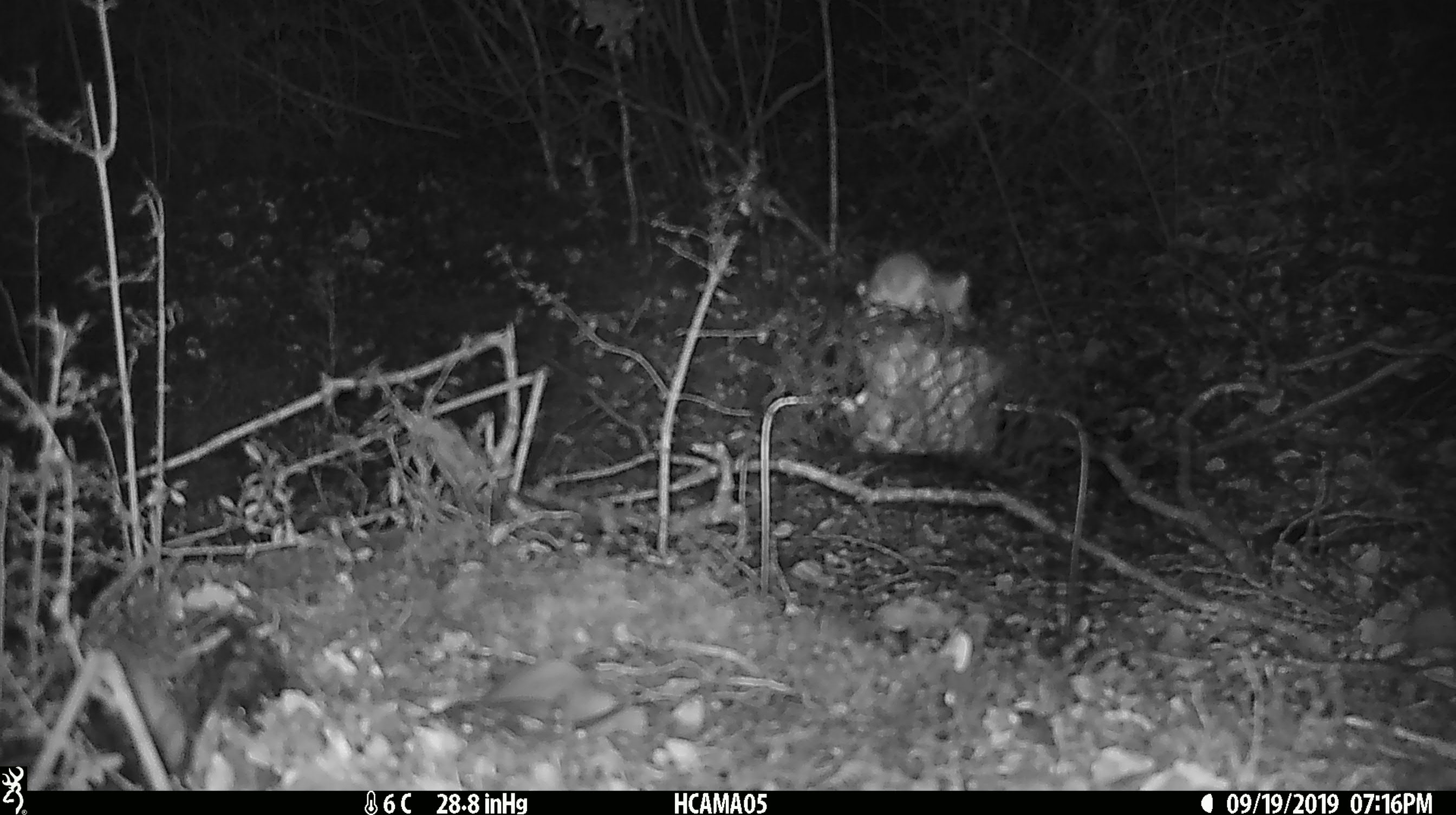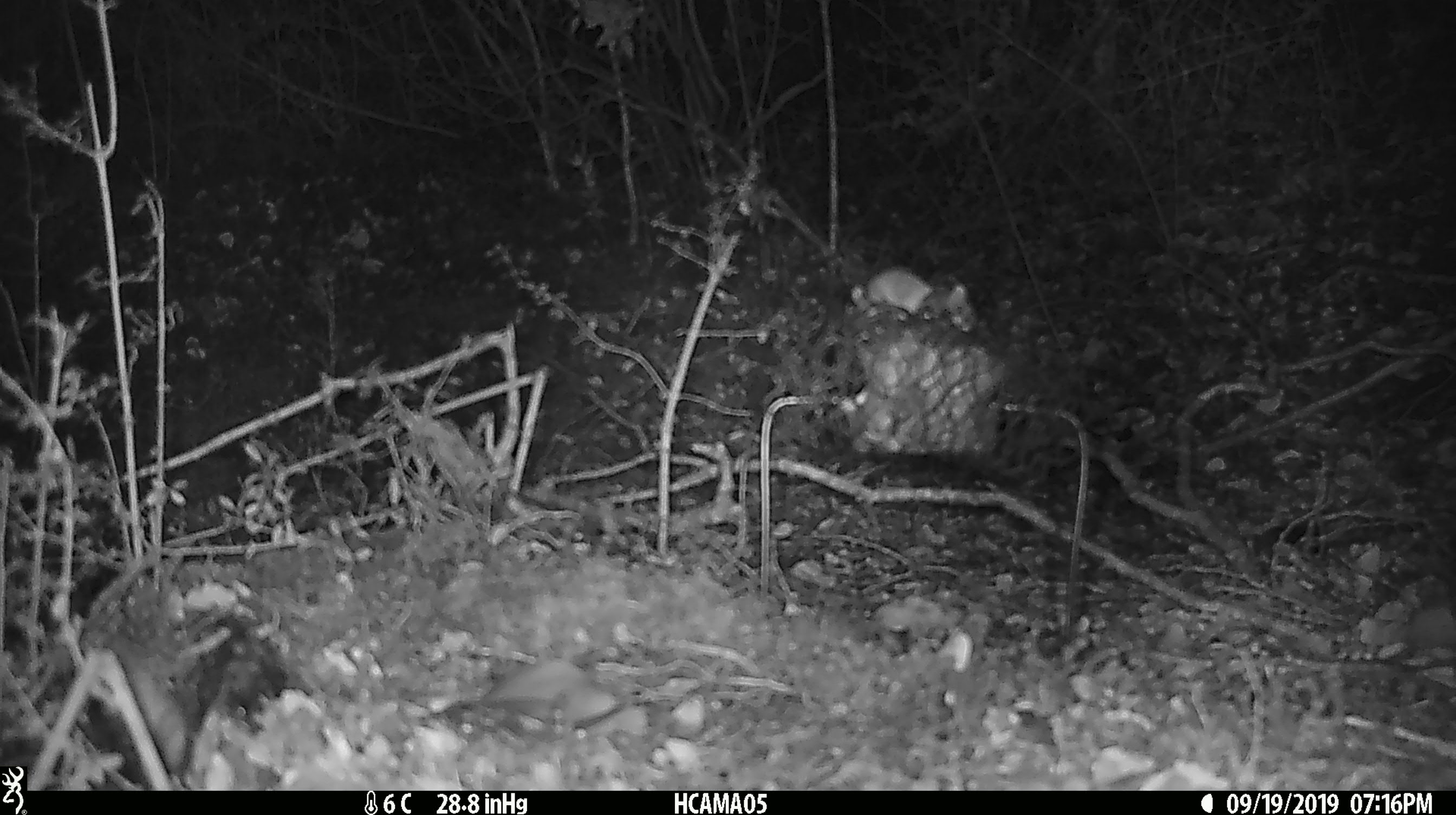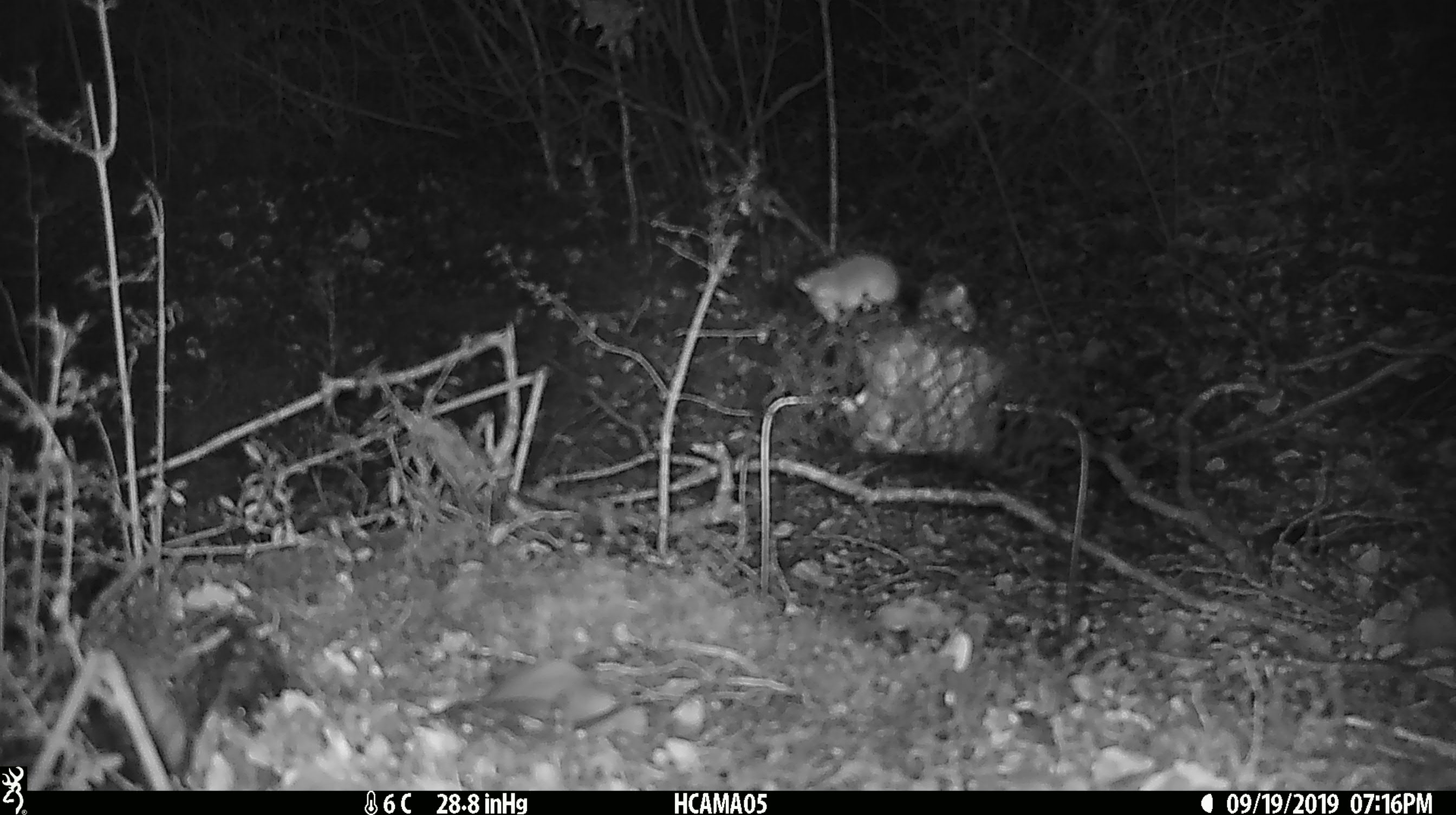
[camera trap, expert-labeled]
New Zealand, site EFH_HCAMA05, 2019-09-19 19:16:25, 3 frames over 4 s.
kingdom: Animalia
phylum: Chordata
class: Mammalia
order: Rodentia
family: Muridae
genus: Mus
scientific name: Mus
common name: mouse